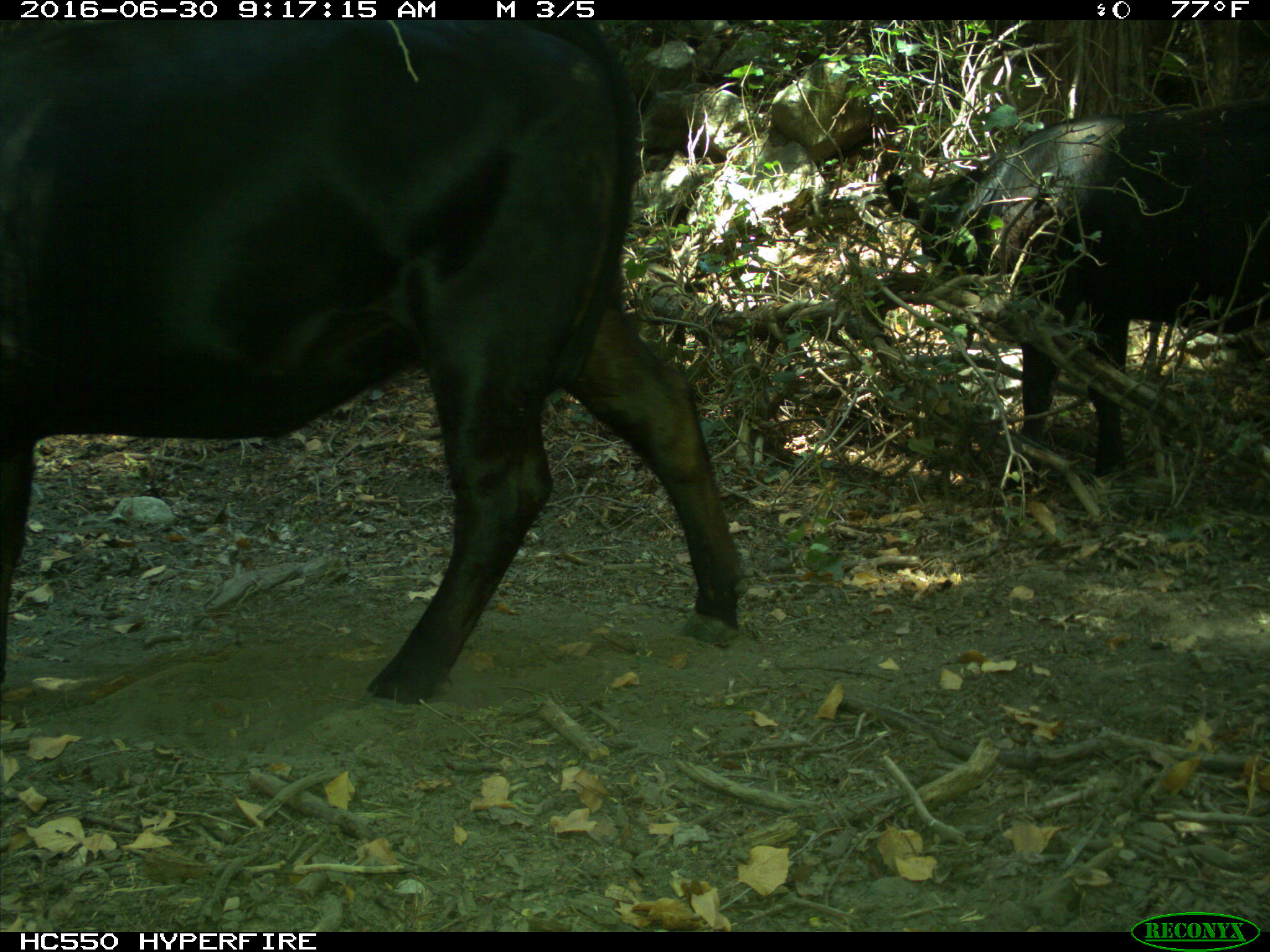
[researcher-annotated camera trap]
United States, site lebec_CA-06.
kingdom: Animalia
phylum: Chordata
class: Mammalia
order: Artiodactyla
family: Bovidae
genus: Bos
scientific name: Bos taurus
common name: domestic cow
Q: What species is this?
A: Bos taurus (domestic cow).